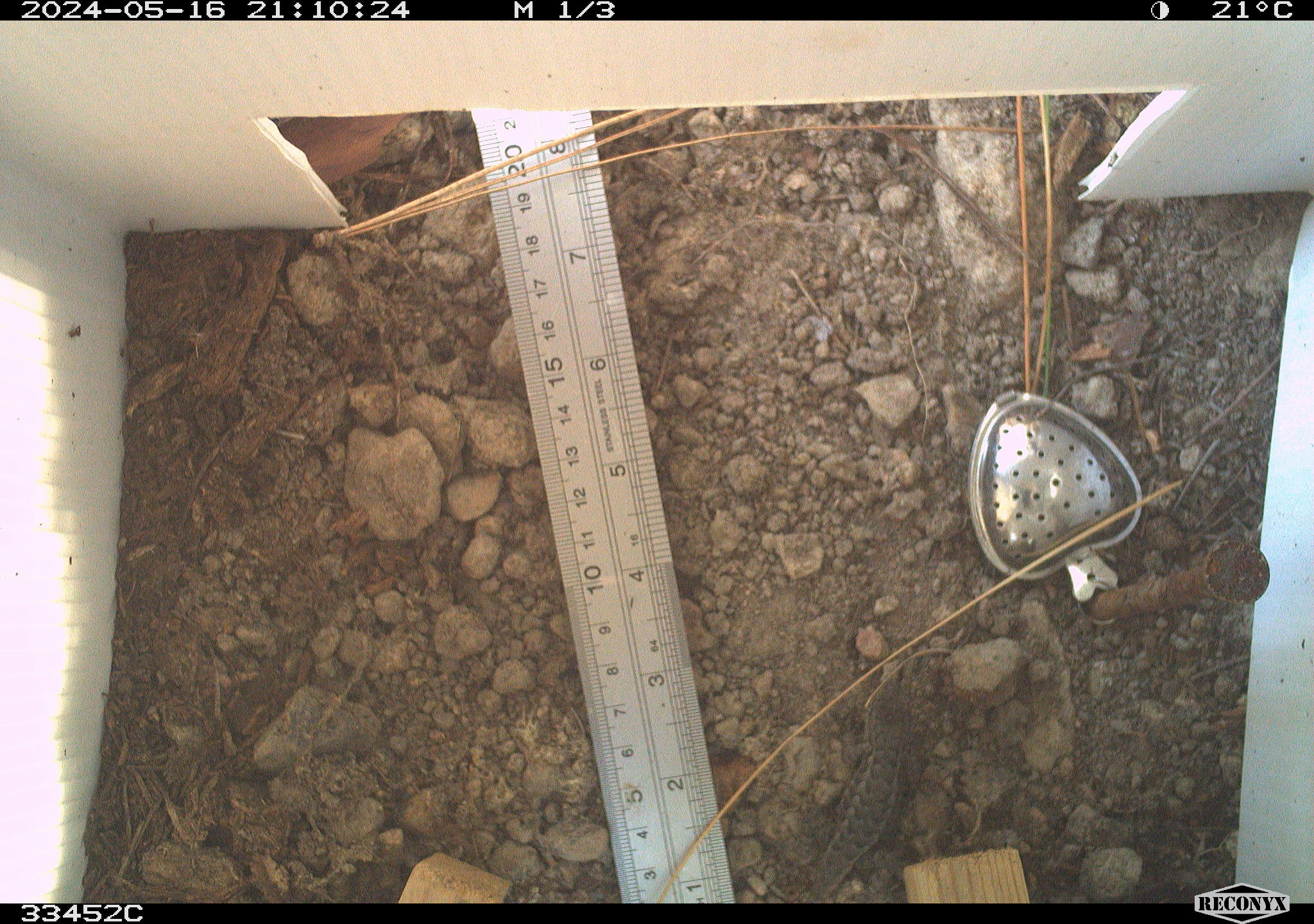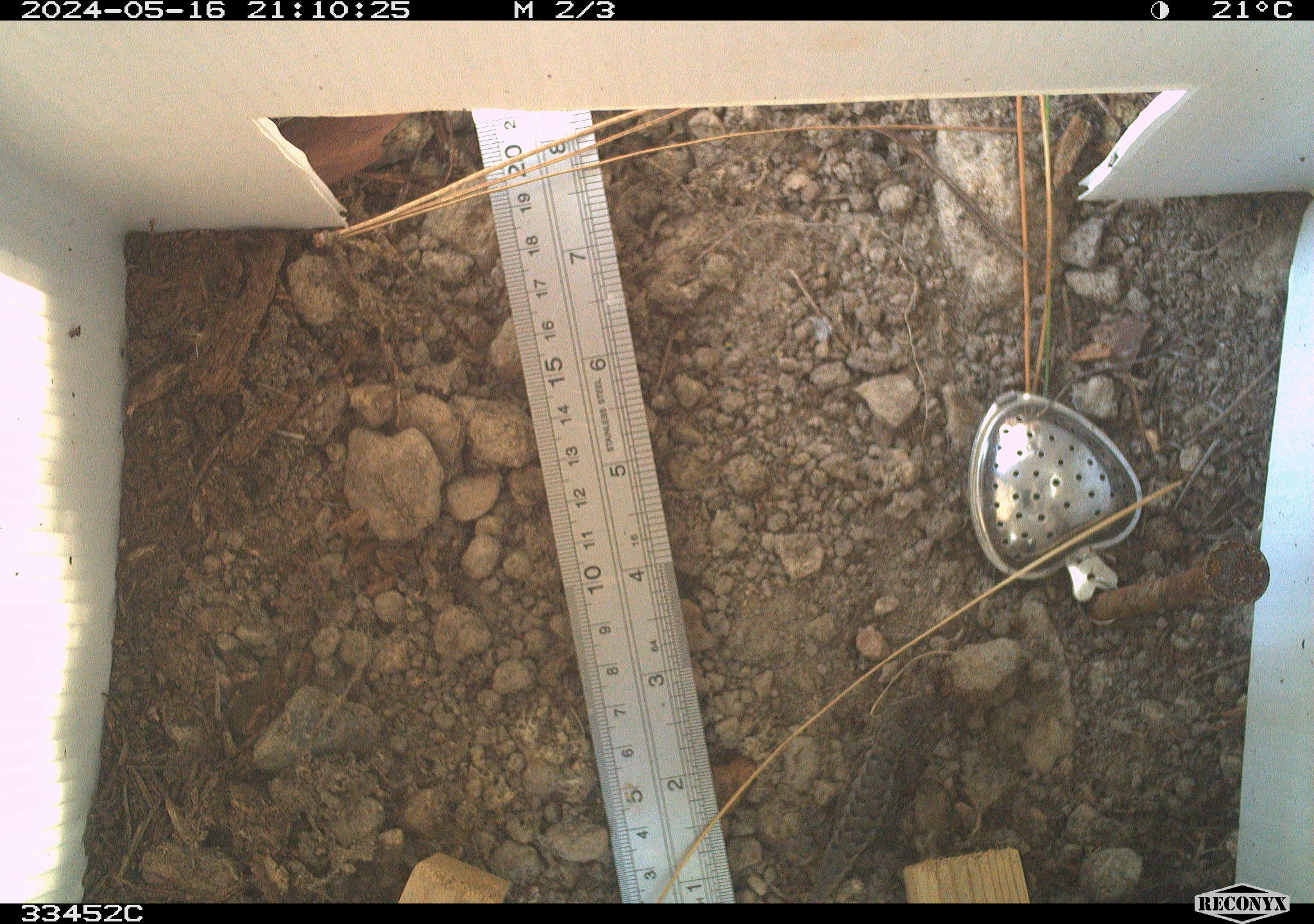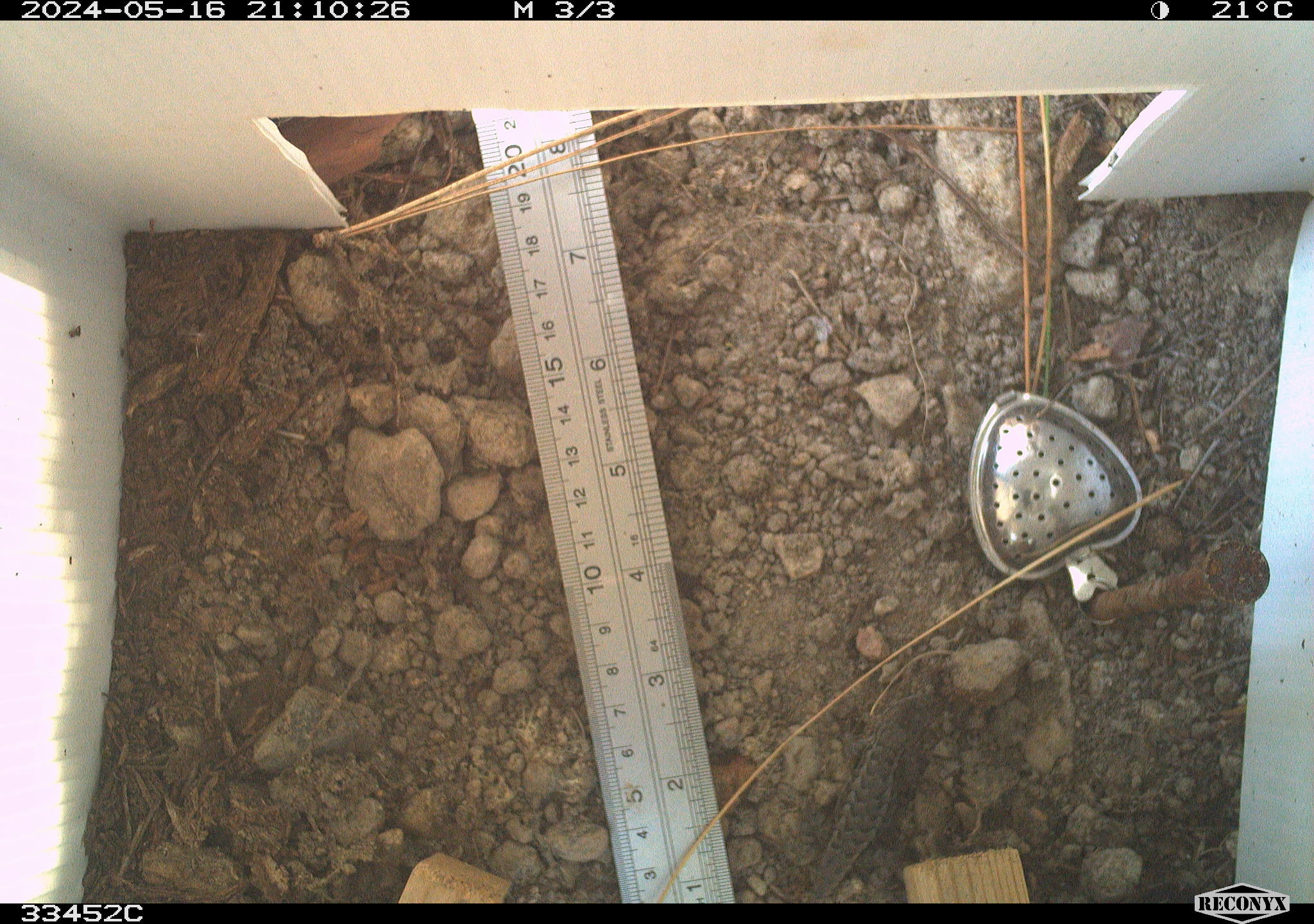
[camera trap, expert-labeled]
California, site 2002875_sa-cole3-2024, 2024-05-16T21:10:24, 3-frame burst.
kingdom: Animalia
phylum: Chordata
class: Reptilia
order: Squamata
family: Phrynosomatidae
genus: Sceloporus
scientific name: Sceloporus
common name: spiny lizards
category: sceloporus species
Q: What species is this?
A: Sceloporus species (spiny lizards) (Sceloporus).